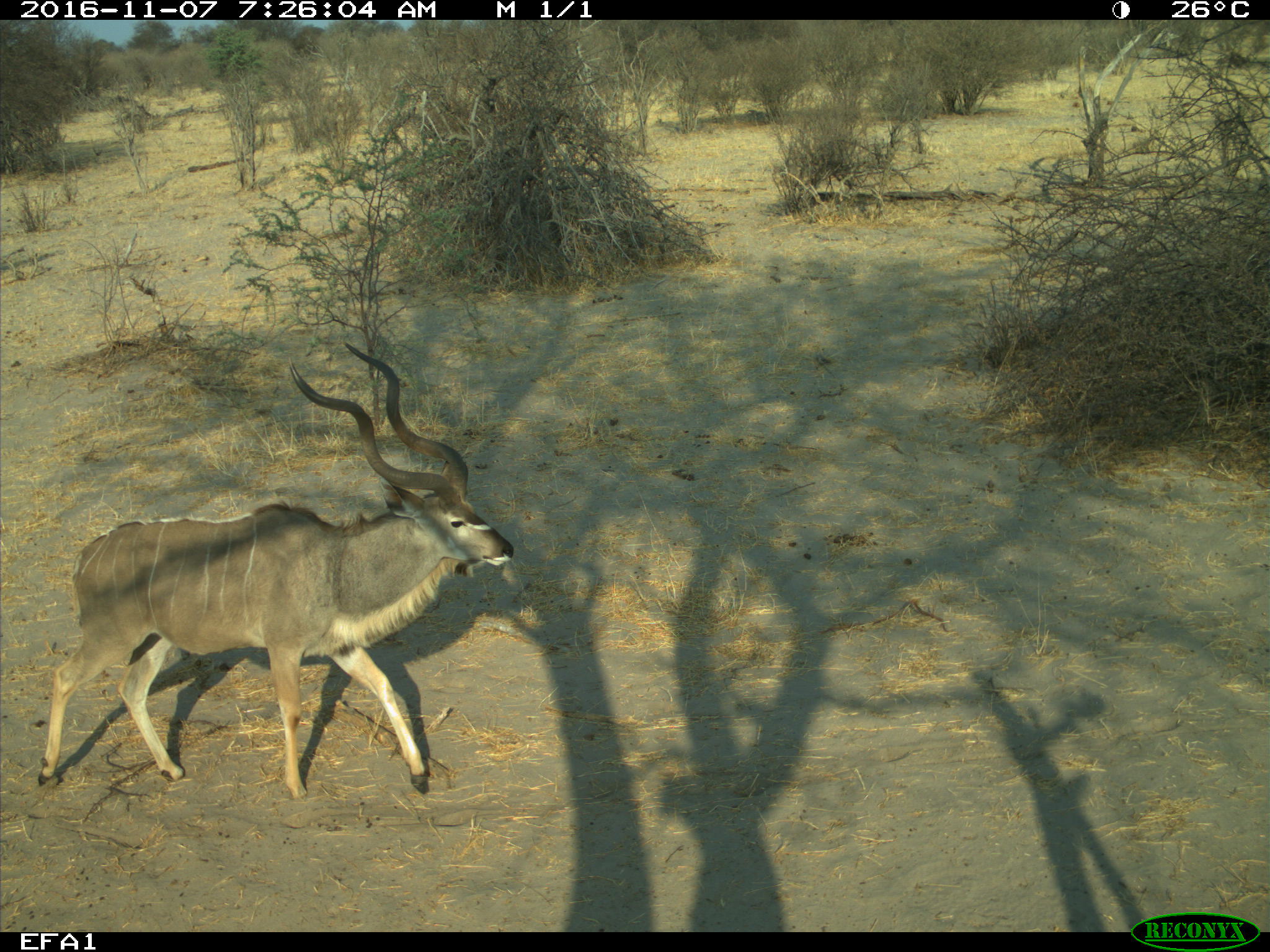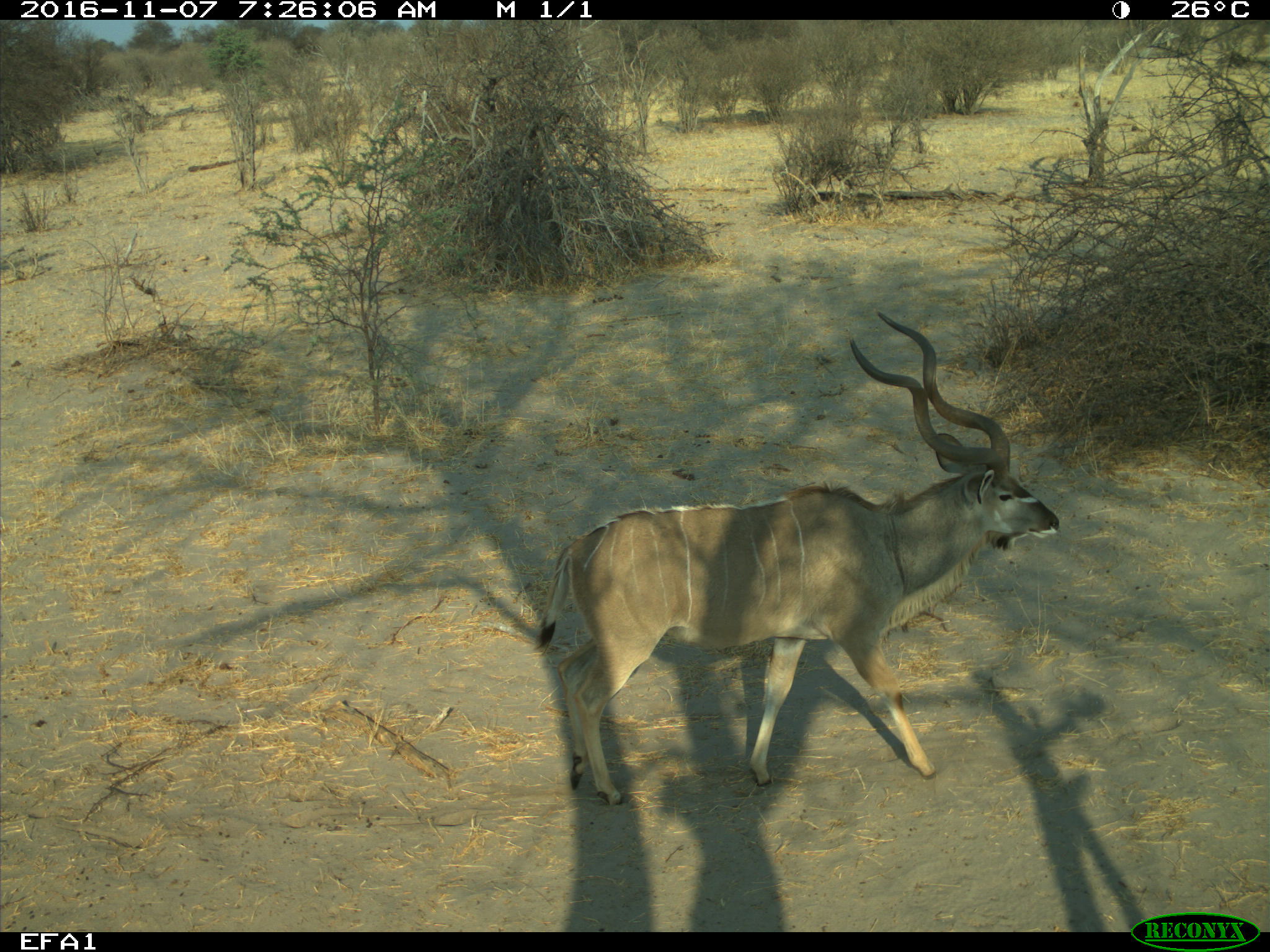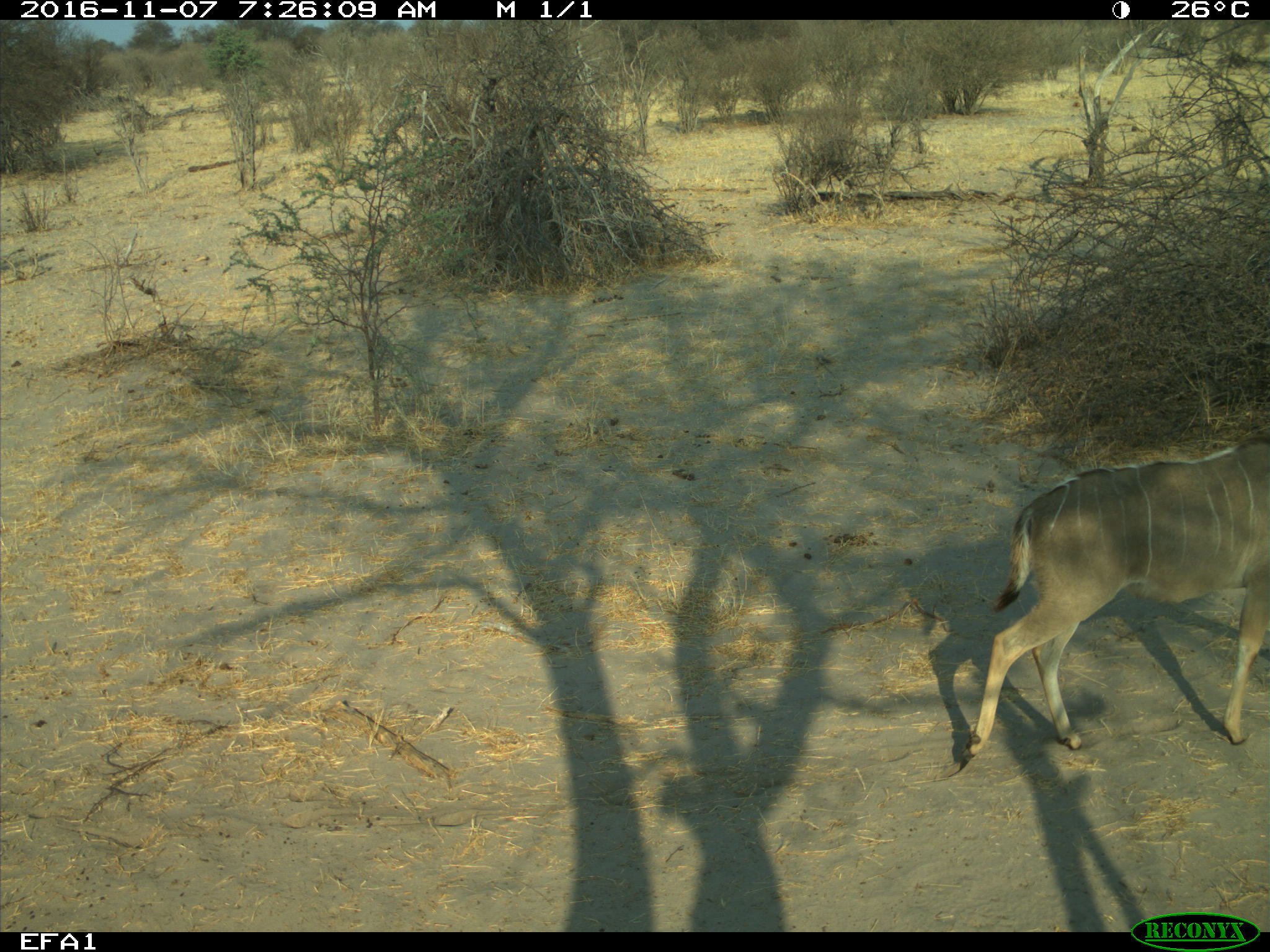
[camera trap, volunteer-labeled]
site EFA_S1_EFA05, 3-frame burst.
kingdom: Animalia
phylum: Chordata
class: Mammalia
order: Artiodactyla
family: Bovidae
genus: Tragelaphus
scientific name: Tragelaphus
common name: kudu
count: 1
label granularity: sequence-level